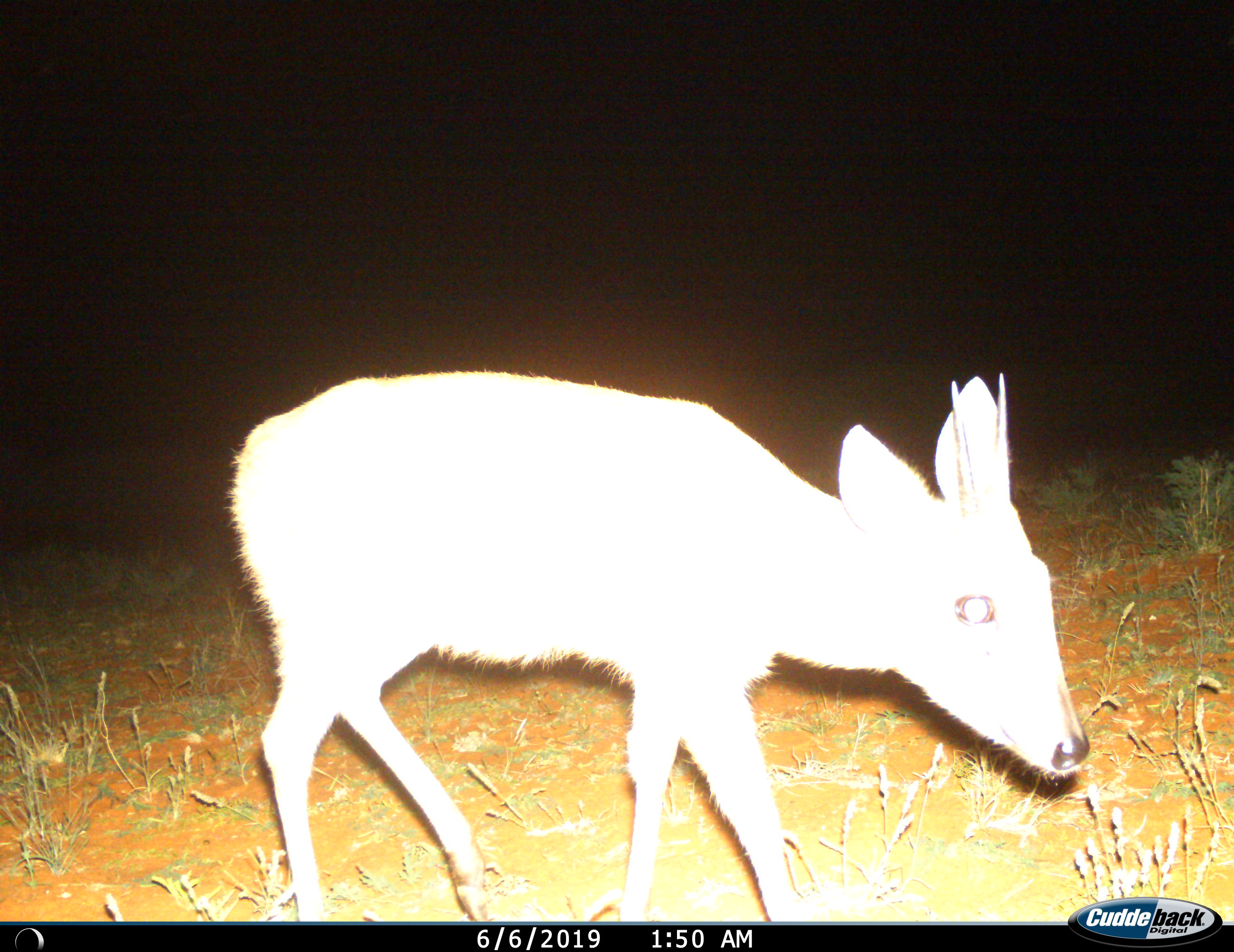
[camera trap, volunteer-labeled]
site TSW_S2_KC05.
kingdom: Animalia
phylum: Chordata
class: Mammalia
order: Artiodactyla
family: Bovidae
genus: Sylvicapra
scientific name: Sylvicapra grimmia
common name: common duiker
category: duikercommongrey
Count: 1.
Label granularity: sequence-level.